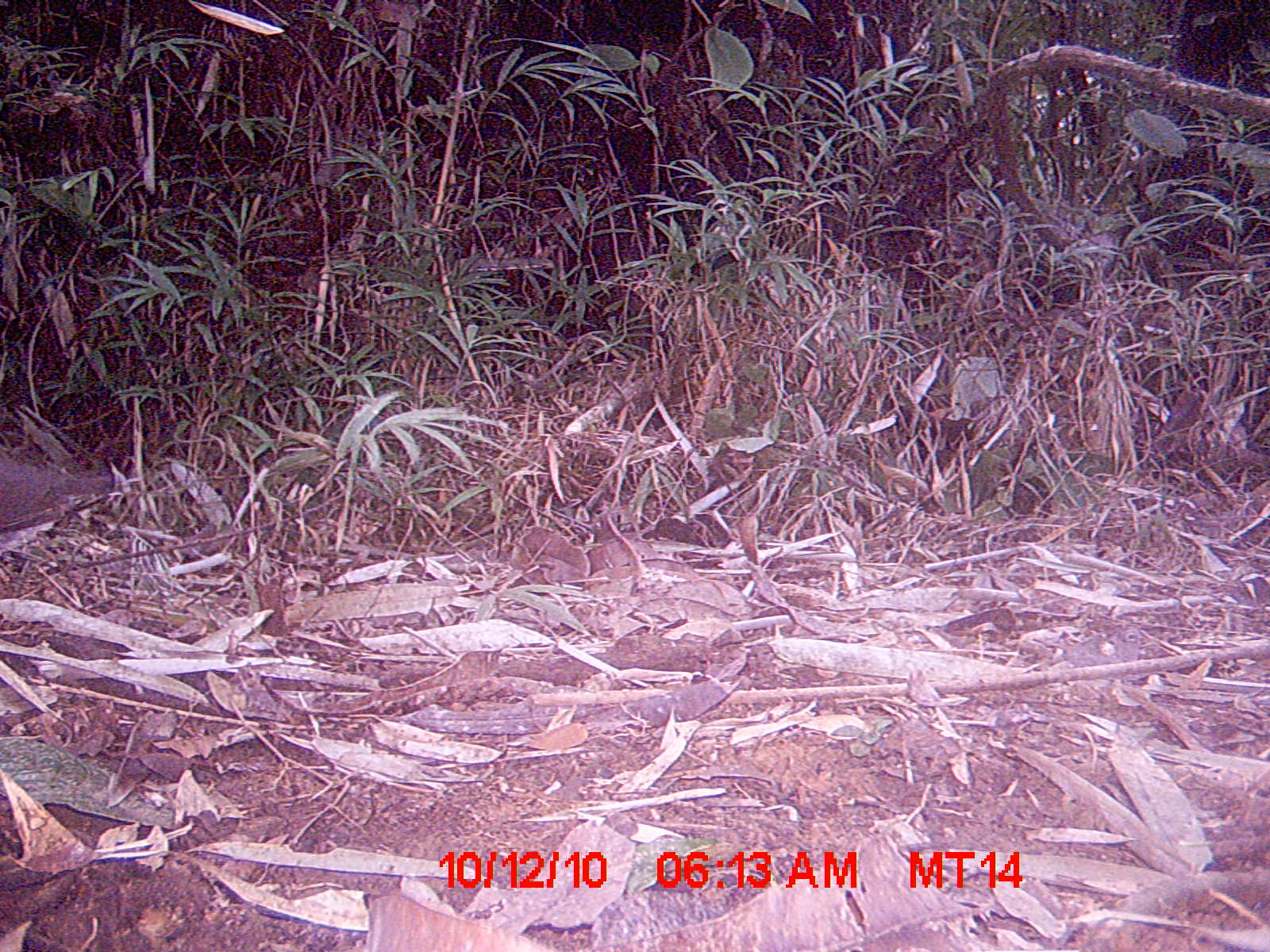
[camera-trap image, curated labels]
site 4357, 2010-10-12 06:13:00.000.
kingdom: Animalia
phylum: Chordata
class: Aves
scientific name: Aves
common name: bird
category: unknown bird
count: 1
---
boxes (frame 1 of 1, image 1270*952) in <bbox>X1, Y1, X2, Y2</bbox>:
unknown bird: <bbox>0, 447, 120, 553</bbox>